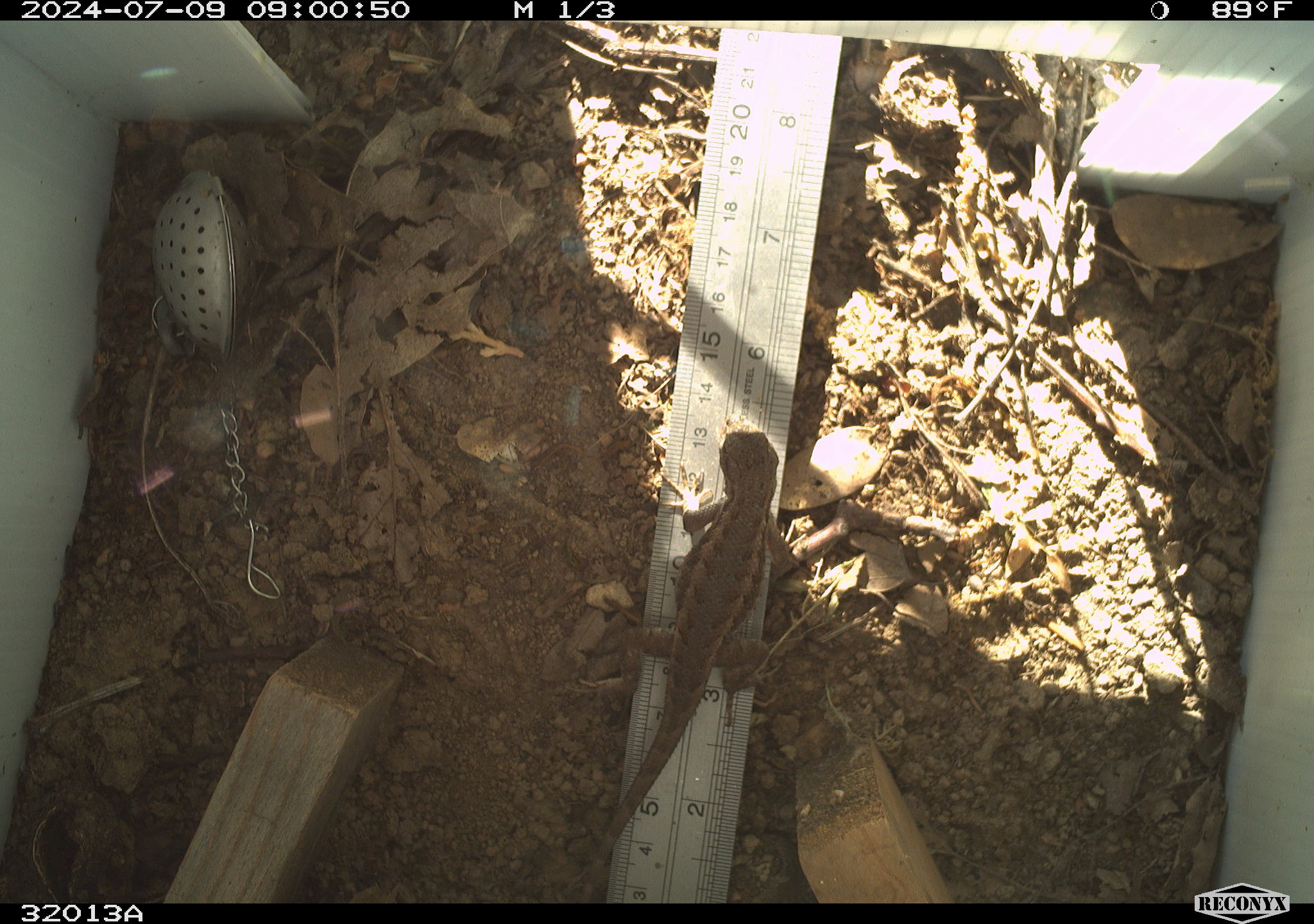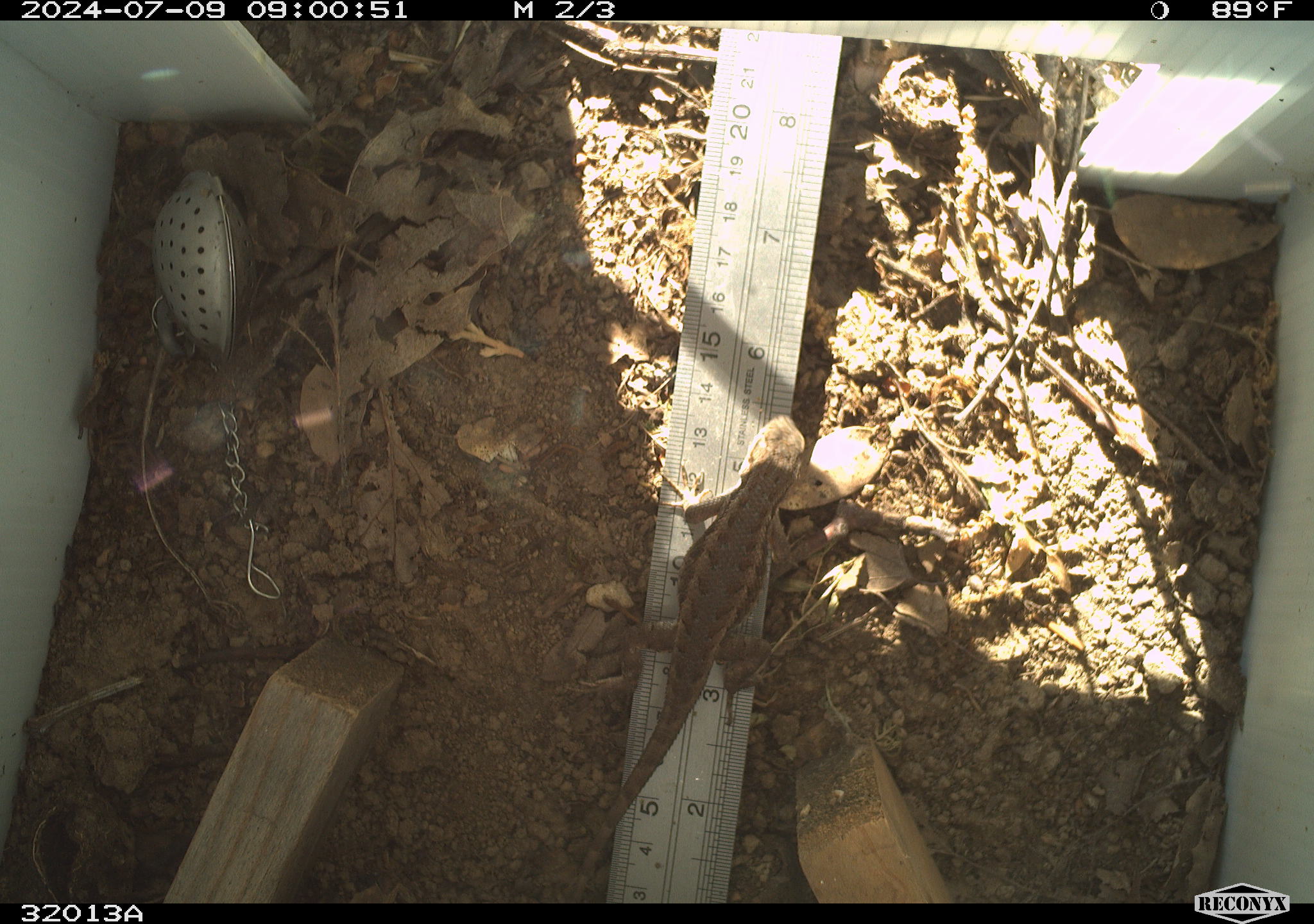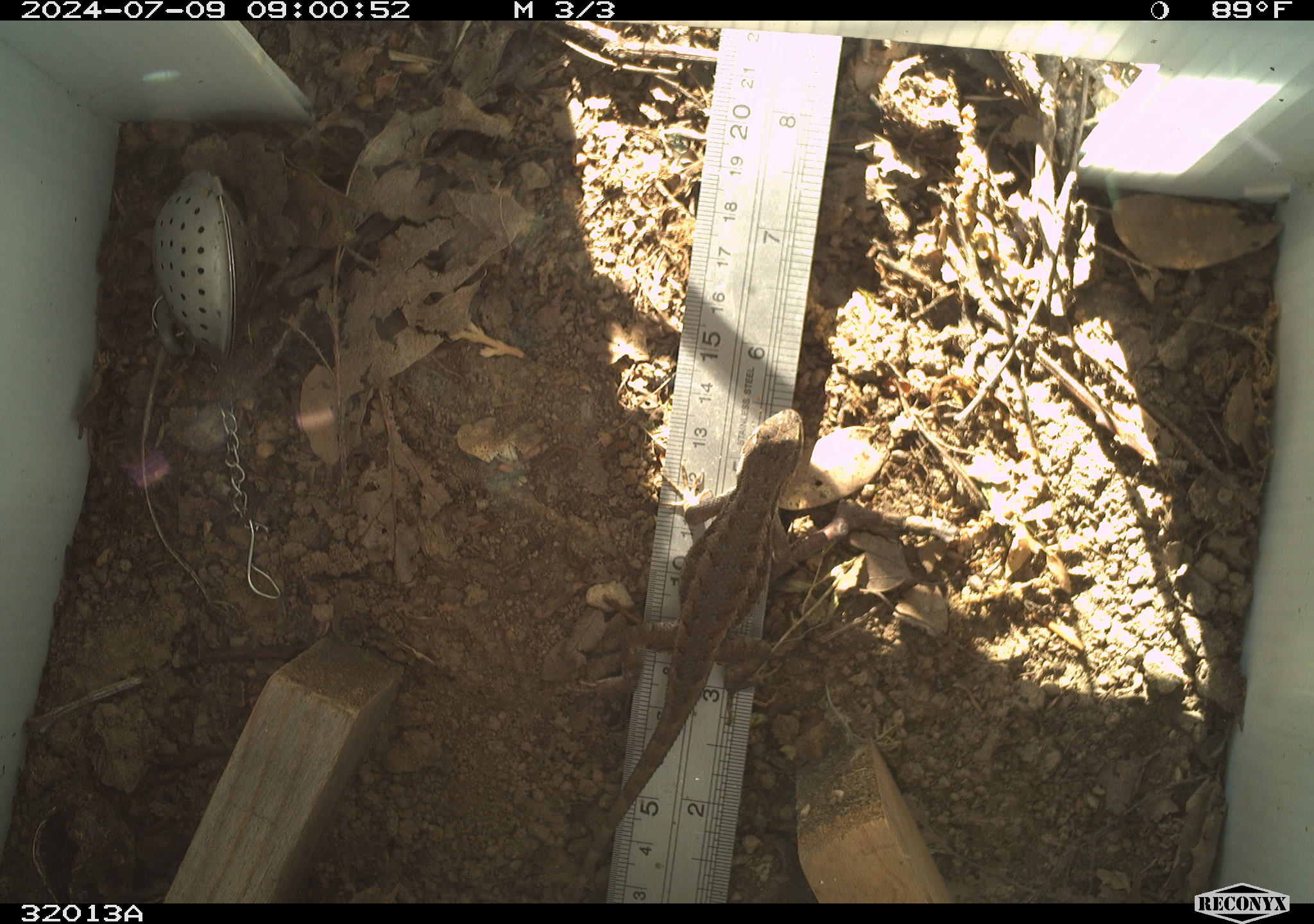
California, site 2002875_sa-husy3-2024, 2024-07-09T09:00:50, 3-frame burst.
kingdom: Animalia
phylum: Chordata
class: Reptilia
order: Squamata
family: Phrynosomatidae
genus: Sceloporus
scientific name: Sceloporus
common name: spiny lizards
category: sceloporus species